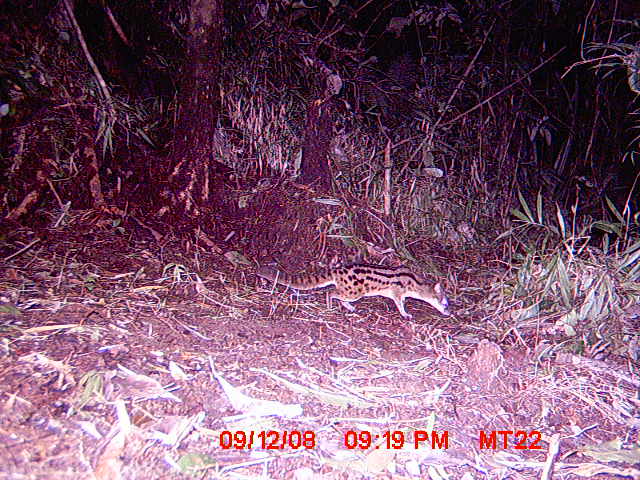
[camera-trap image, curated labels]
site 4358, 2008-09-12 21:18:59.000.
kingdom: Animalia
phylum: Chordata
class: Mammalia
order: Carnivora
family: Eupleridae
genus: Fossa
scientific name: Fossa fossana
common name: fanaloka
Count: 1.